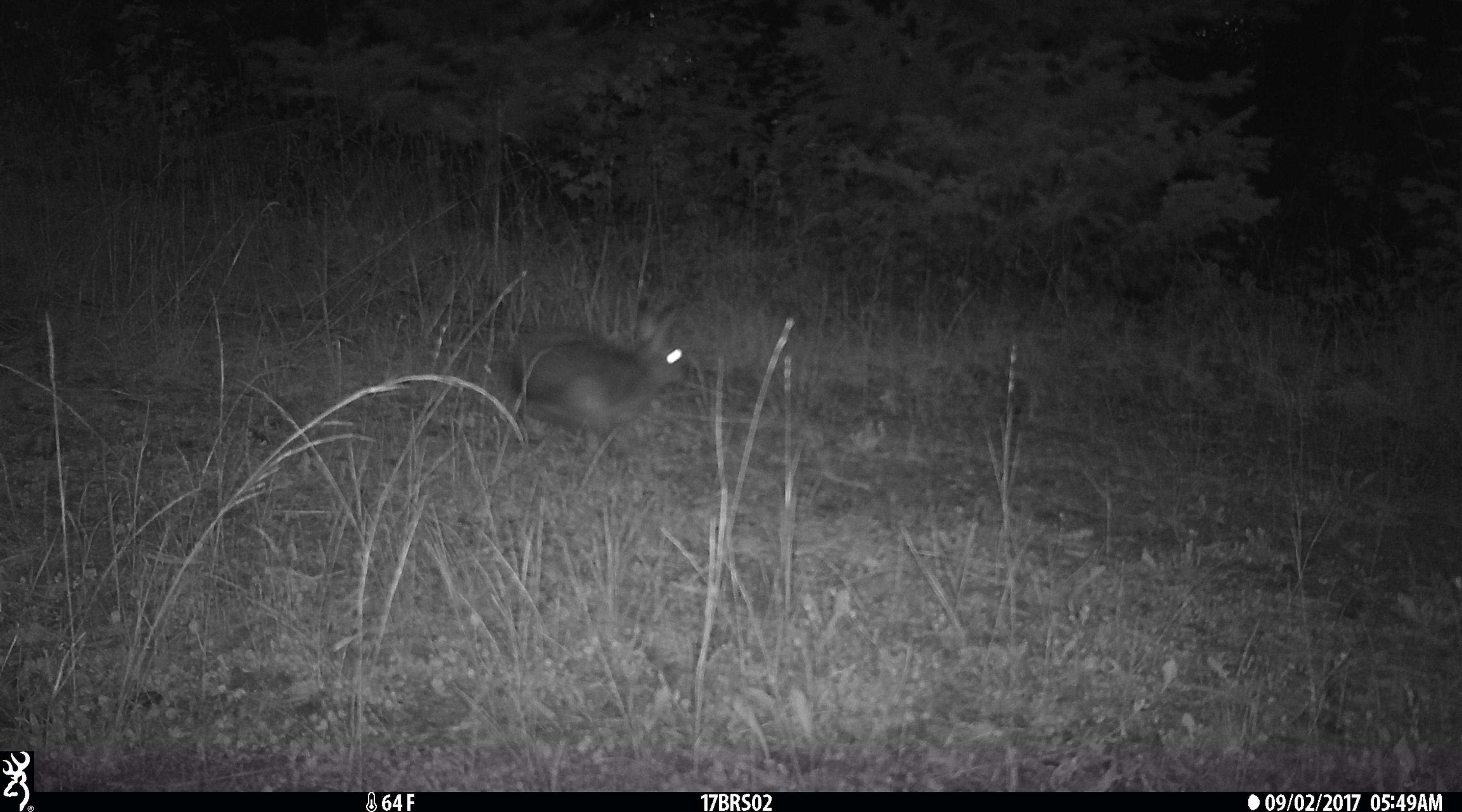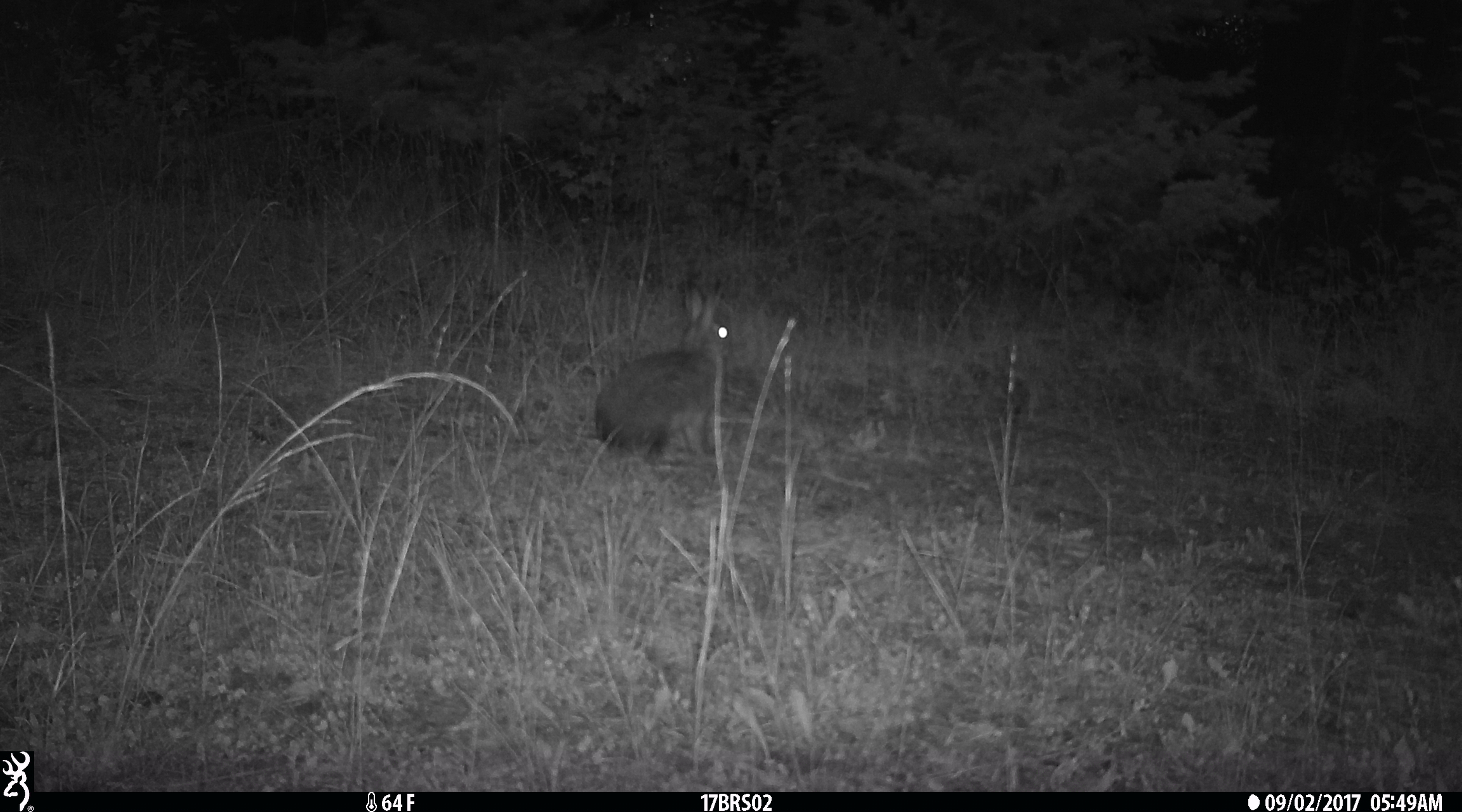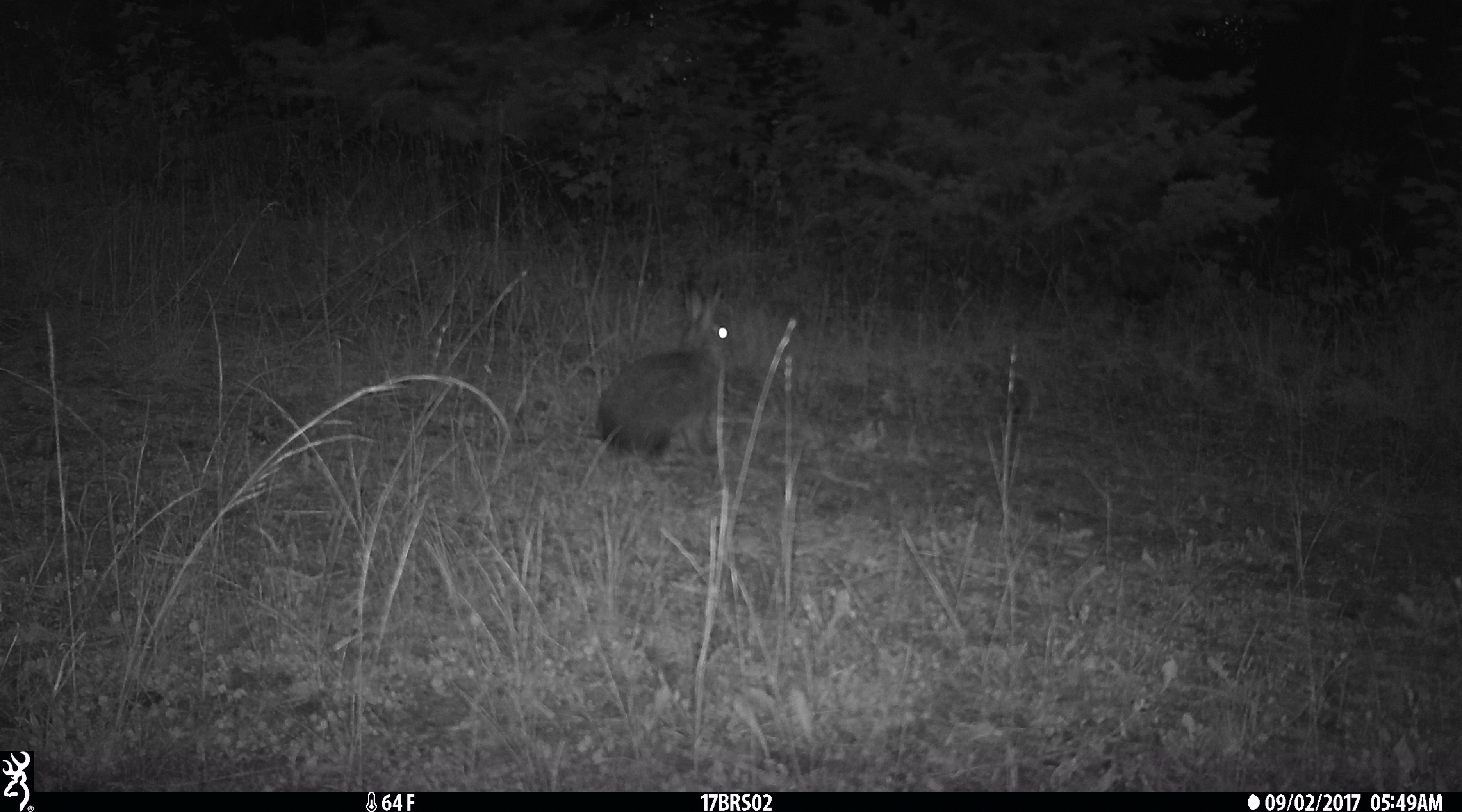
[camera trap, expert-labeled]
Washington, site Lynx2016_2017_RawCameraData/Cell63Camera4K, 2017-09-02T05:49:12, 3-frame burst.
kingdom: Animalia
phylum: Chordata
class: Mammalia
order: Lagomorpha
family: Leporidae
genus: Lepus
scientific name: Lepus americanus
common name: snowshoe hare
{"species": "Lepus americanus (snowshoe hare)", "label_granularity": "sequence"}